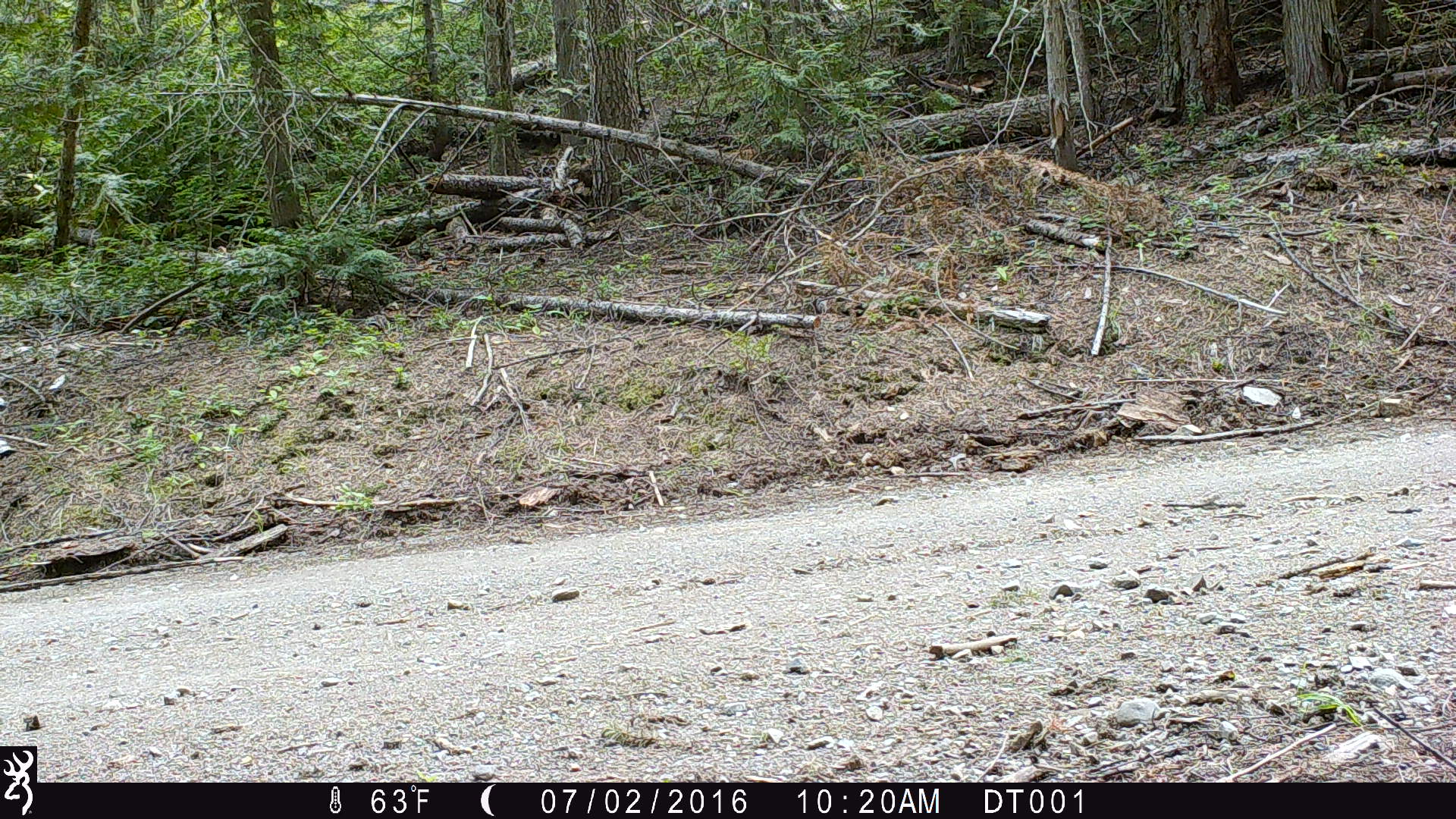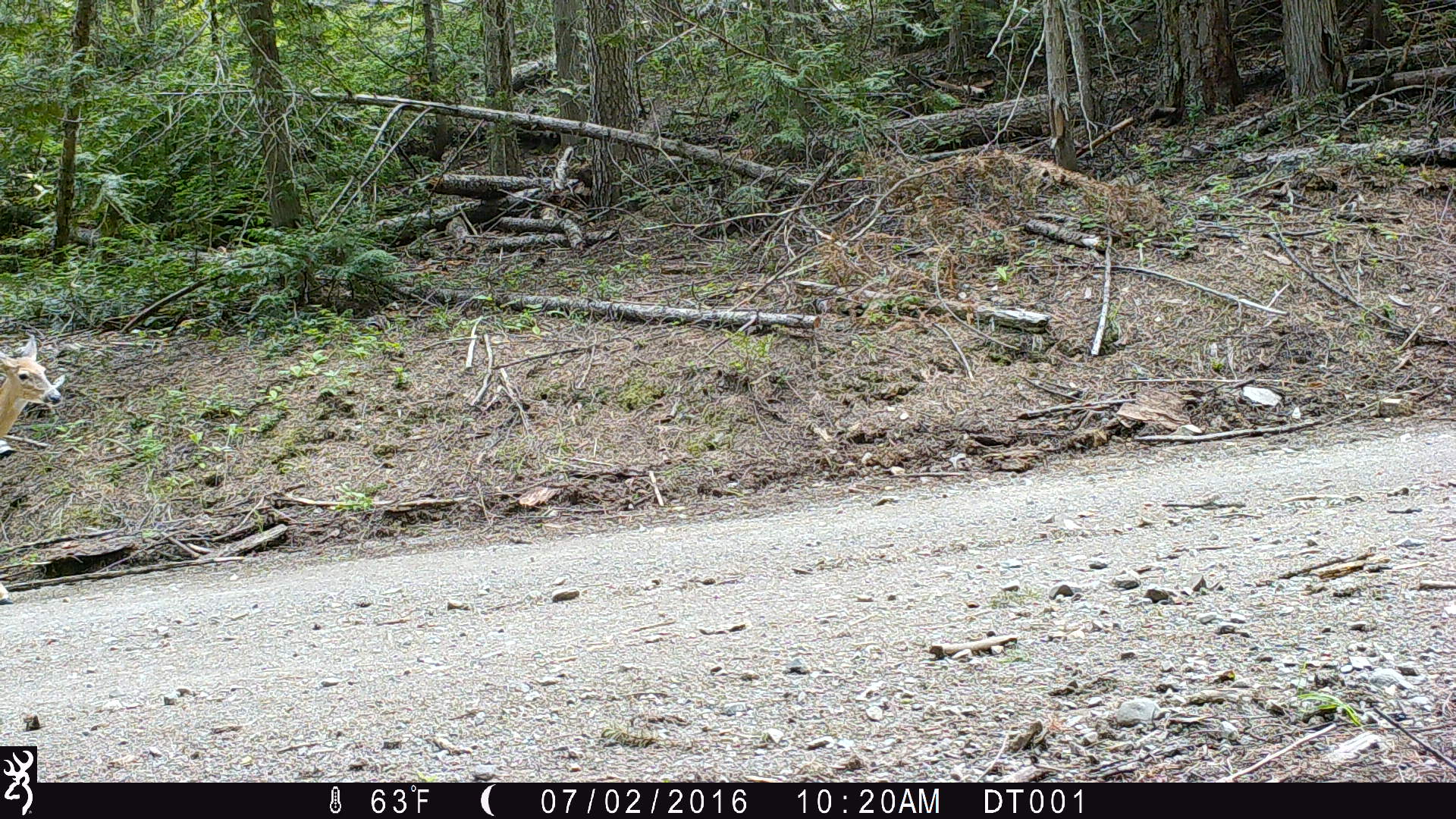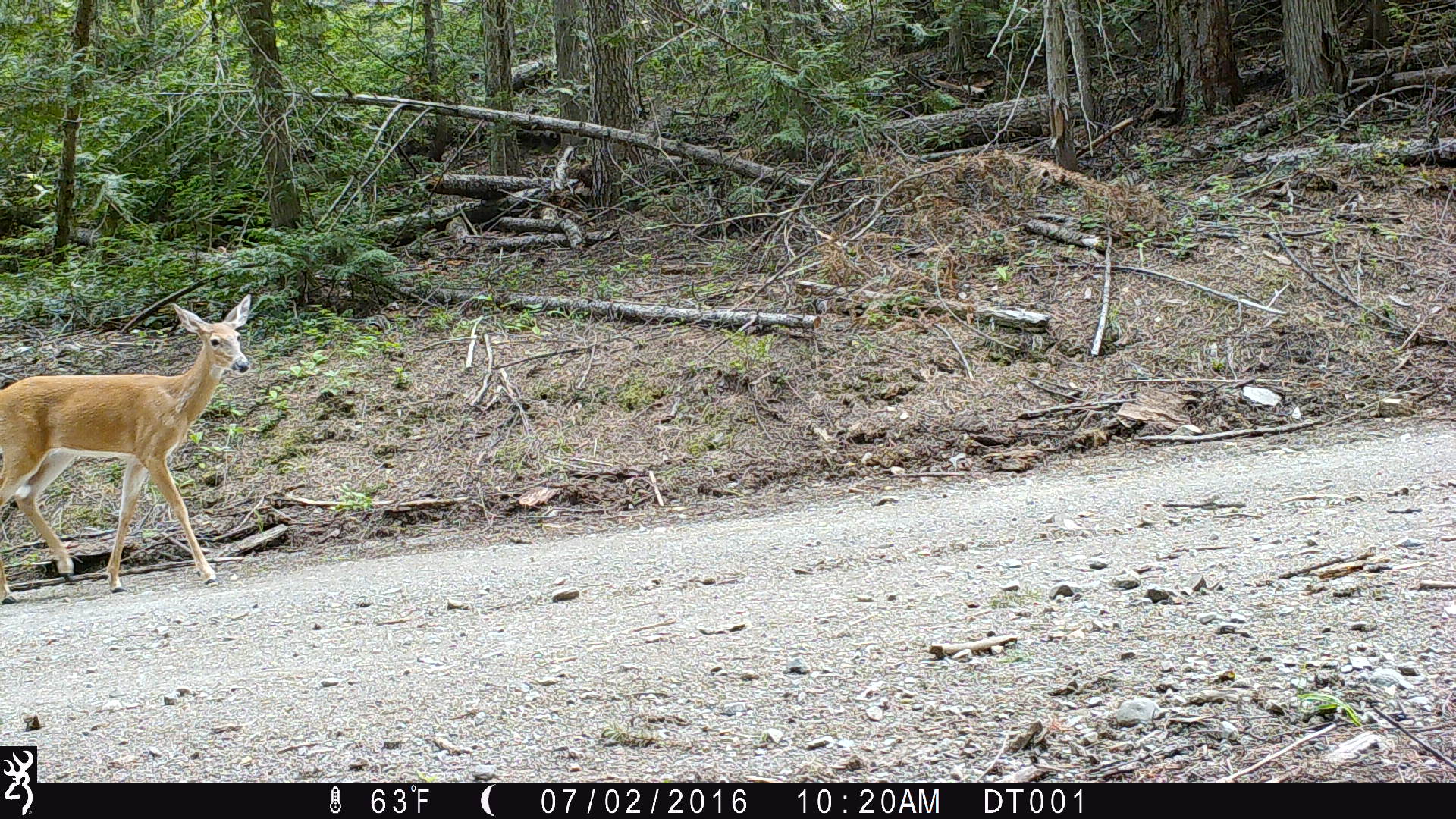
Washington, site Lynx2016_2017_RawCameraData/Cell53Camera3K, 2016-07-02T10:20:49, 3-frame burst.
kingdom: Animalia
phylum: Chordata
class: Mammalia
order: Artiodactyla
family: Cervidae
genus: Odocoileus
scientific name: Odocoileus virginianus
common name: white-tailed deer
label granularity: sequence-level